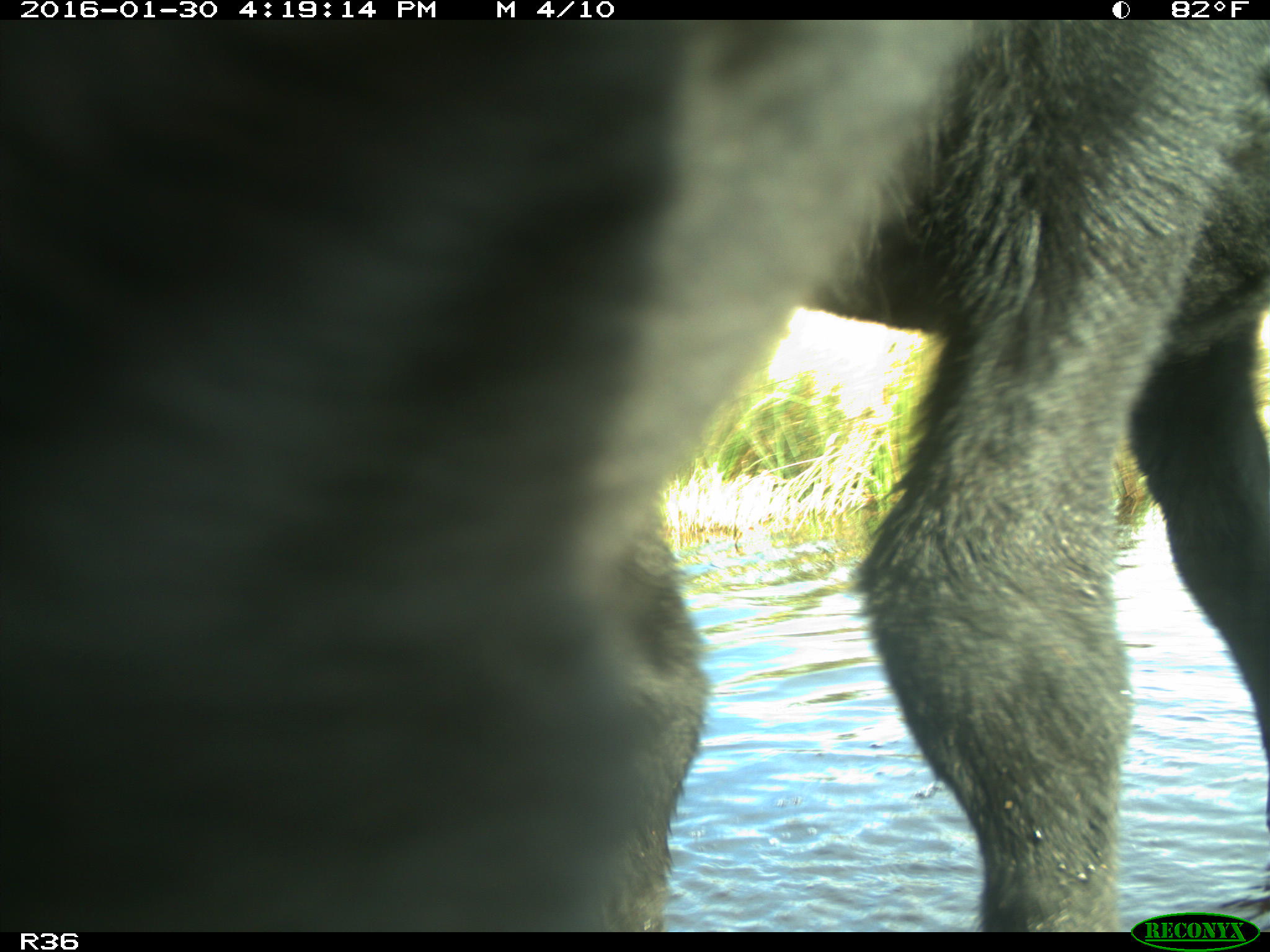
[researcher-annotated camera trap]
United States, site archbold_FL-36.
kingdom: Animalia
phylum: Chordata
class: Mammalia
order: Artiodactyla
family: Bovidae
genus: Bos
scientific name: Bos taurus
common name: domestic cow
Bos taurus (domestic cow).